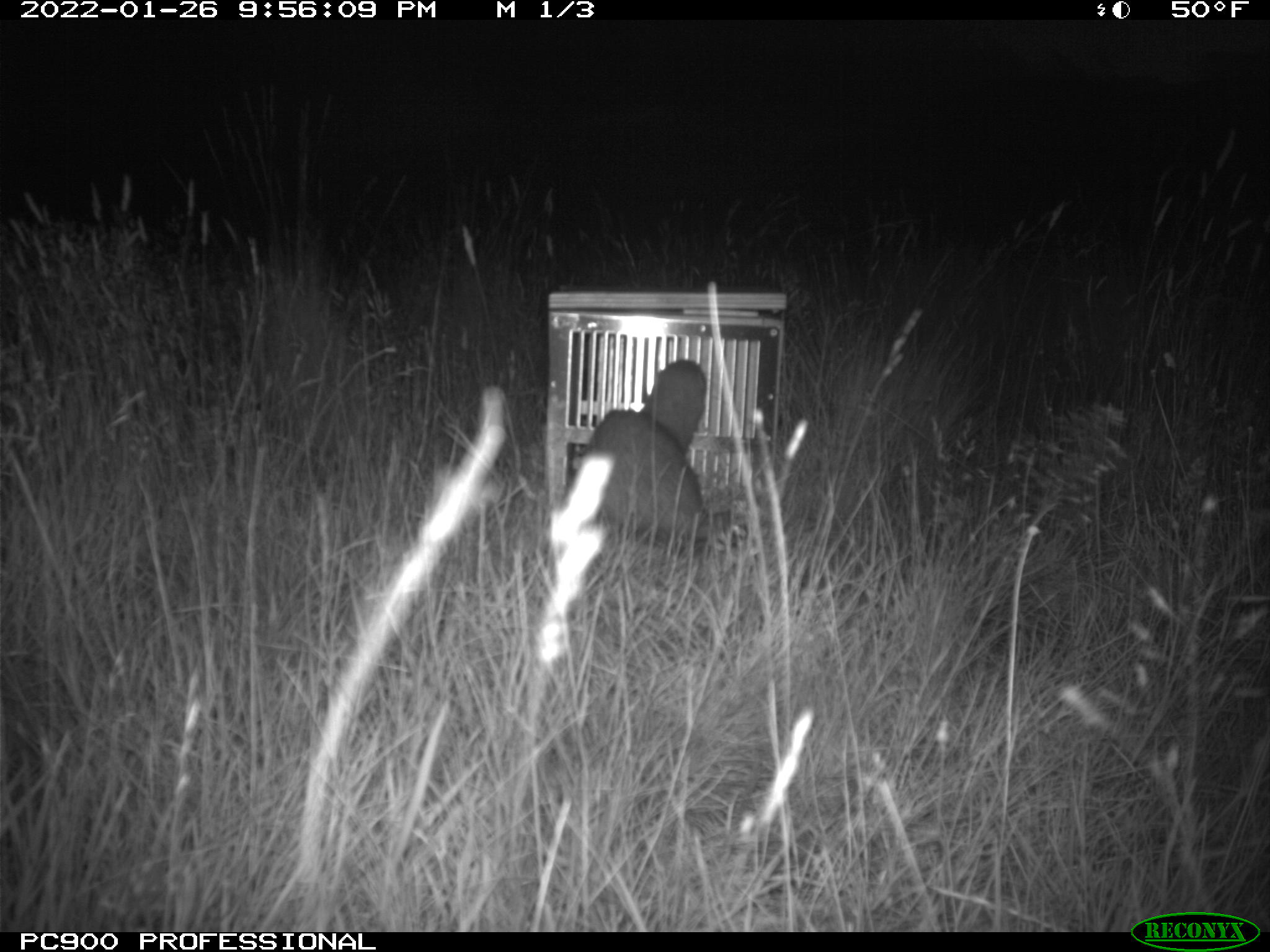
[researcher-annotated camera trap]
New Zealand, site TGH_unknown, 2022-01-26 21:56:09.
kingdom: Animalia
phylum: Chordata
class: Mammalia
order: Carnivora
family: Mustelidae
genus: Mustela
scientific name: Mustela furo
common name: ferret